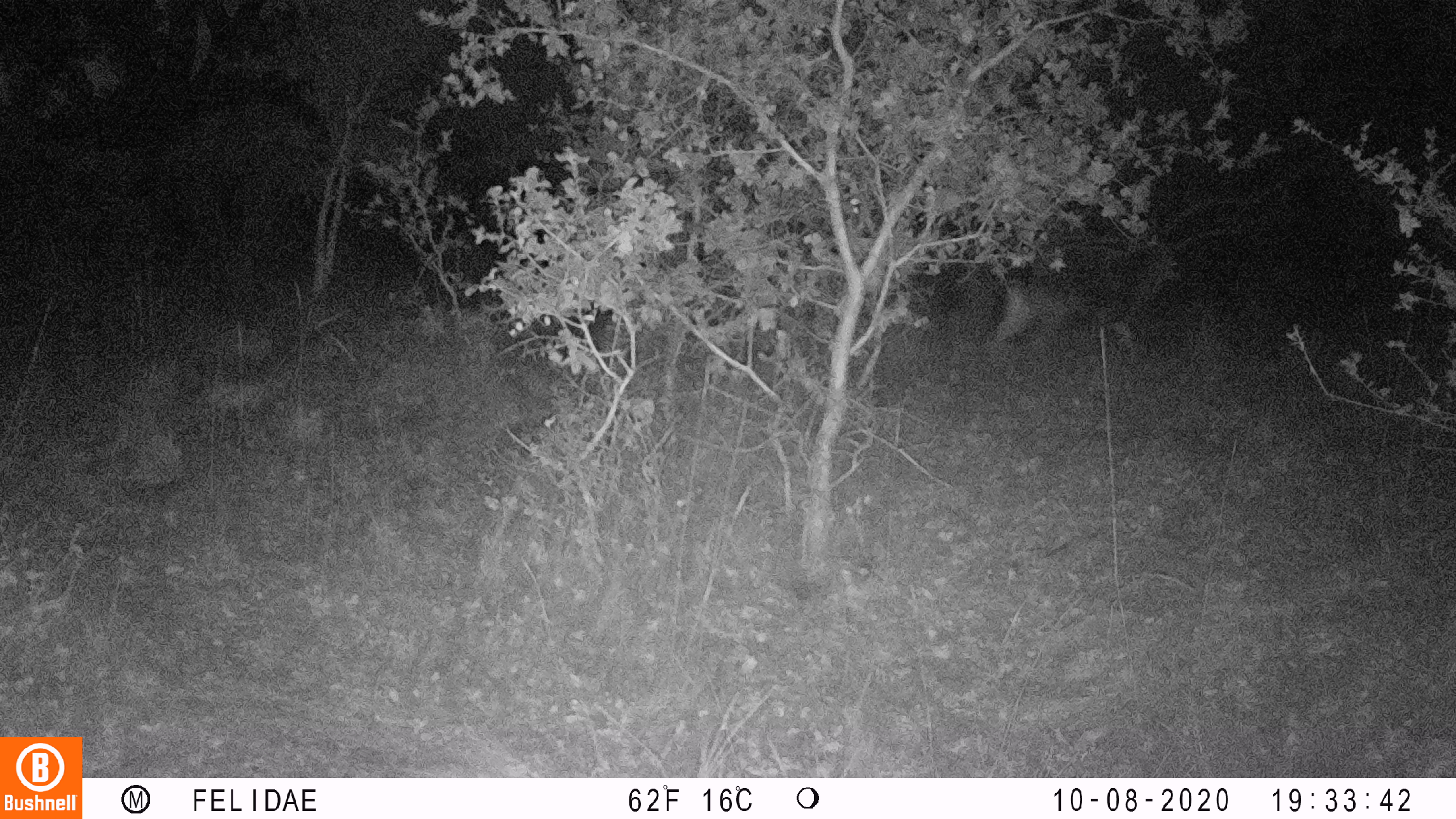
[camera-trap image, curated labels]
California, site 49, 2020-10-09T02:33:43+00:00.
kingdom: Animalia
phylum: Chordata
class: Mammalia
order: Artiodactyla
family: Cervidae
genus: Odocoileus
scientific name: Odocoileus hemionus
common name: mule deer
Mule deer (Odocoileus hemionus).